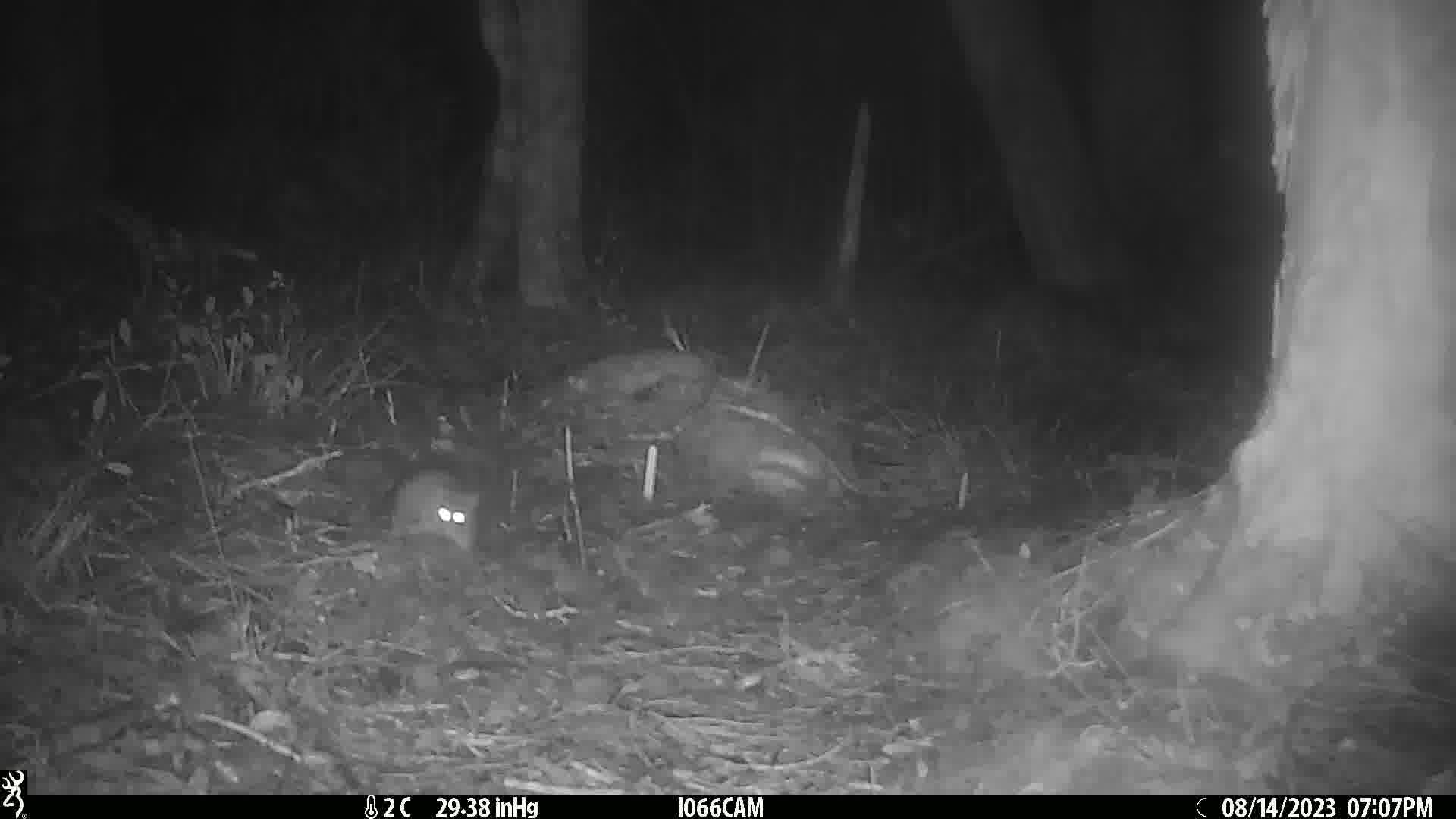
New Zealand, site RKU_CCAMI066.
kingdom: Animalia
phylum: Chordata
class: Mammalia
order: Rodentia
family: Muridae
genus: Rattus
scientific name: Rattus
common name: rat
Rat (Rattus).